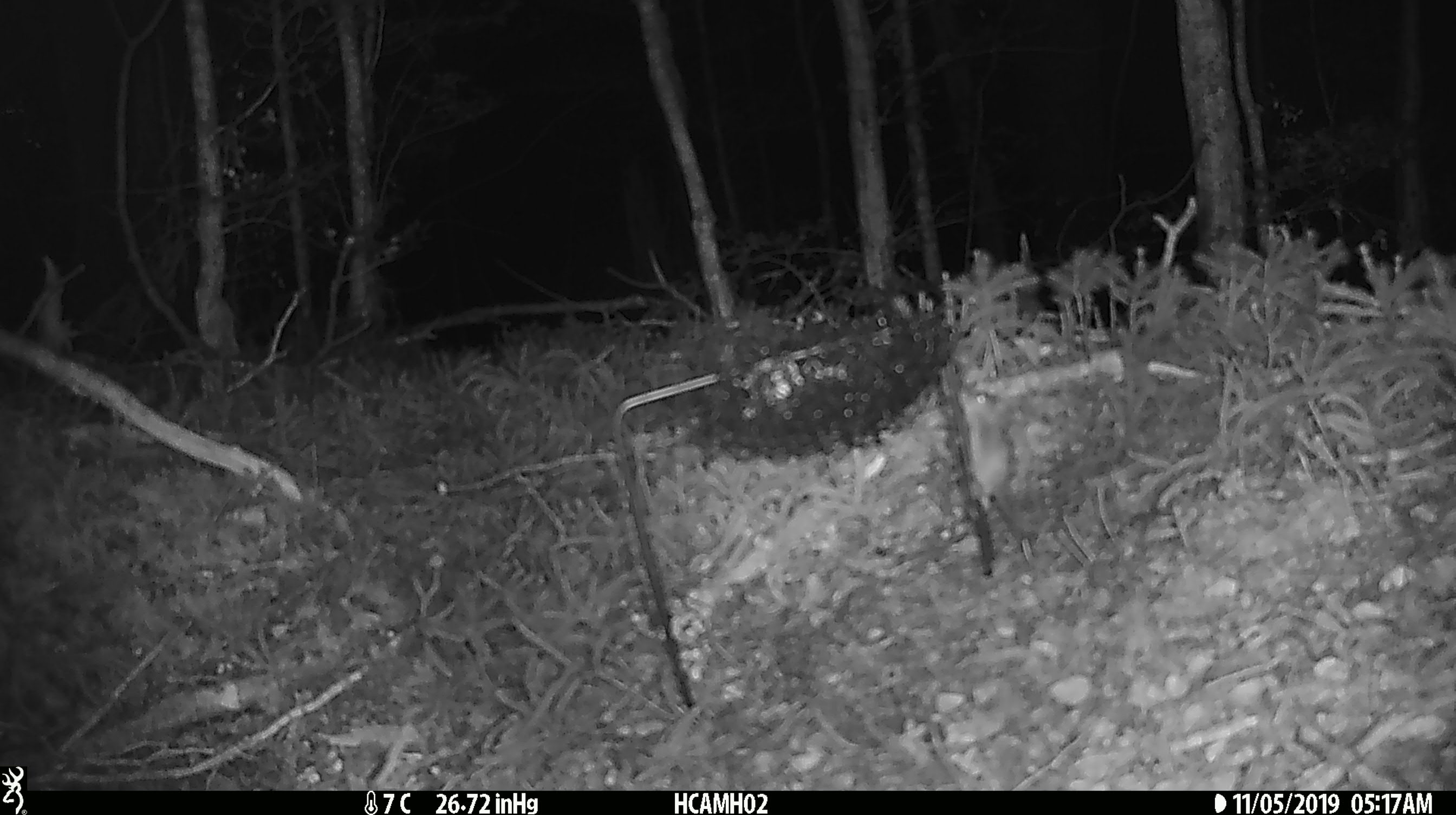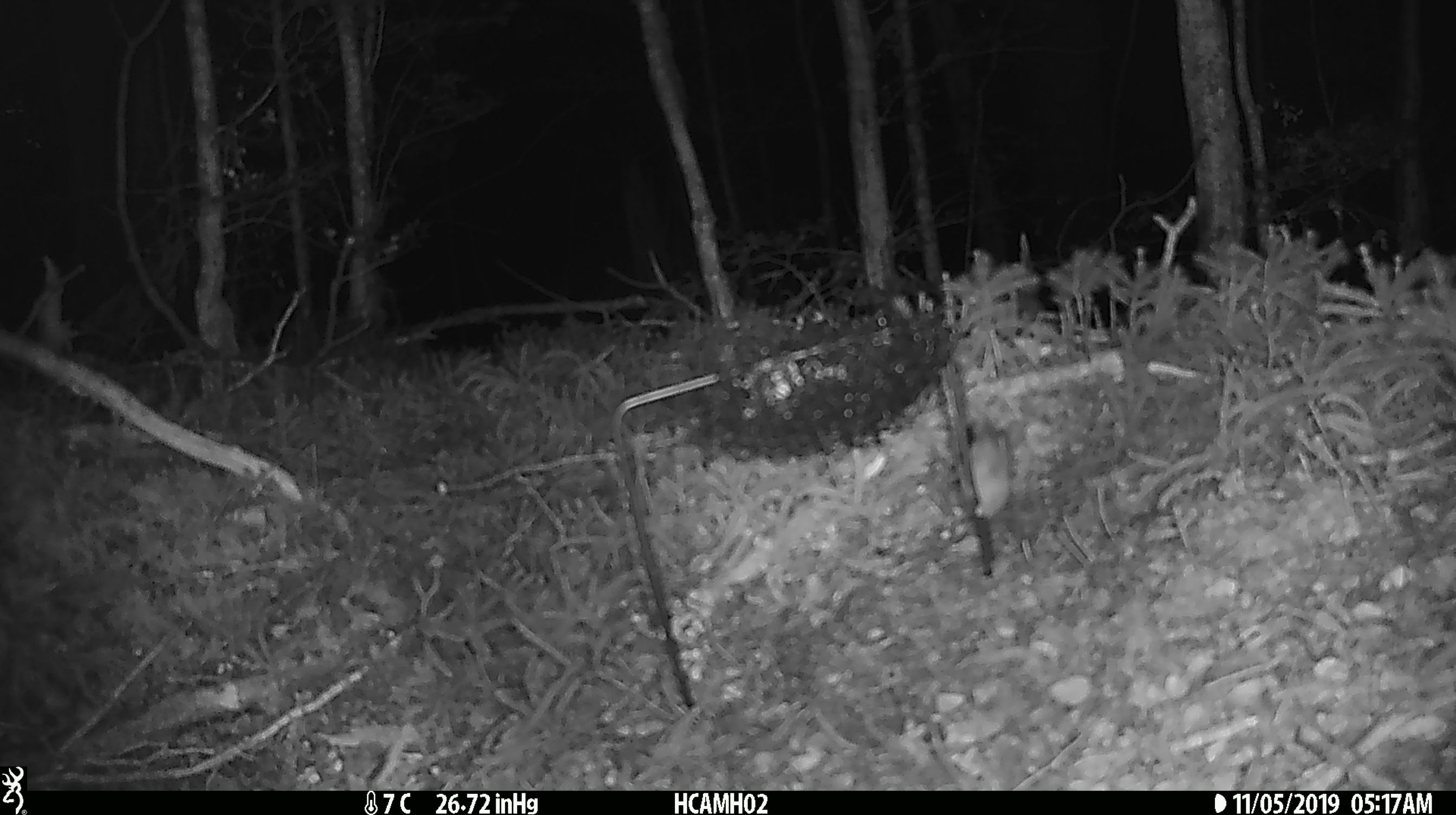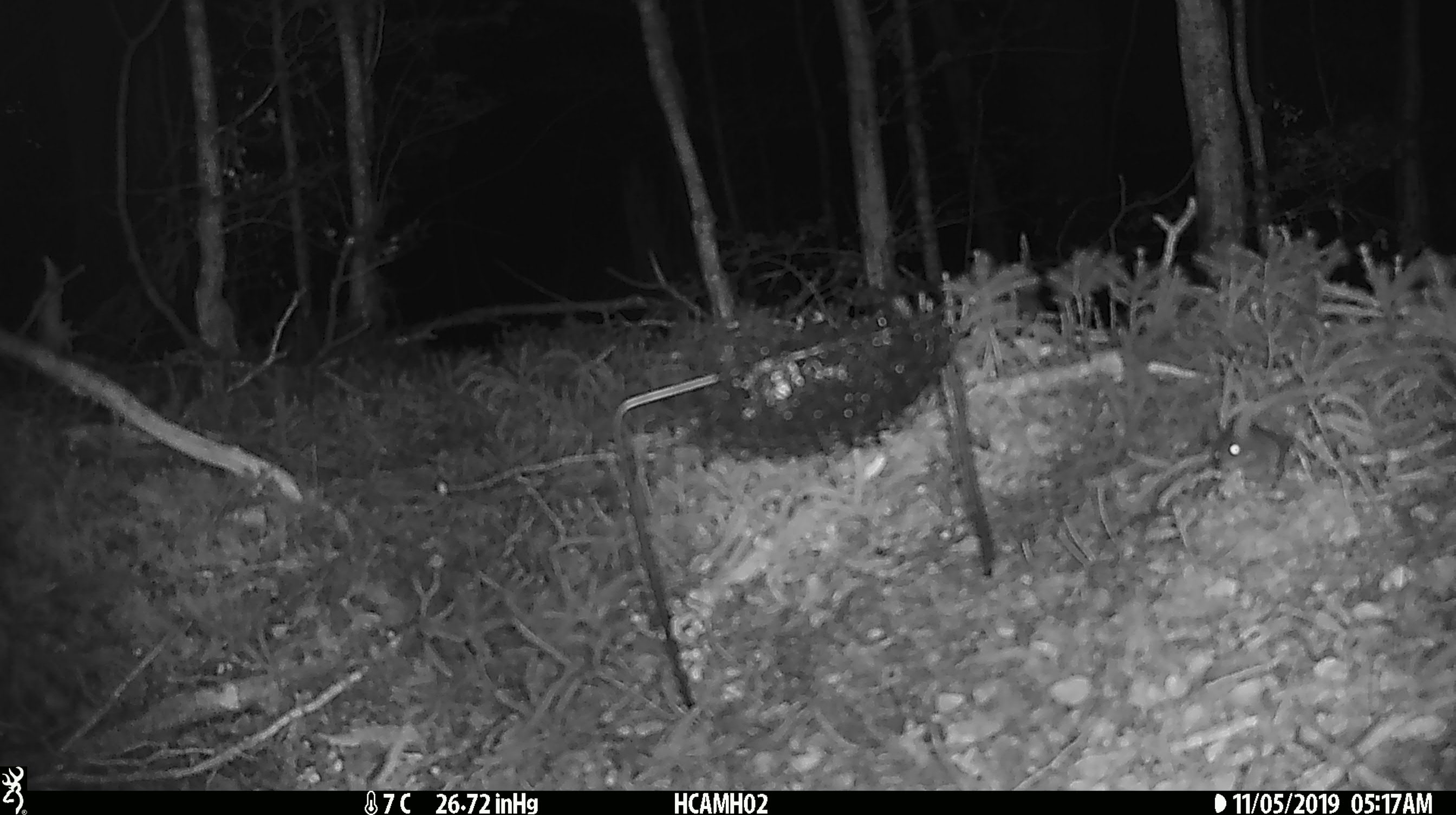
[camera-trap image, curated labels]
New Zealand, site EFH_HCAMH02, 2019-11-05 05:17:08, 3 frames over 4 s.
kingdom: Animalia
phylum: Chordata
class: Mammalia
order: Rodentia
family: Muridae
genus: Mus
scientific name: Mus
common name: mouse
Mouse (Mus).